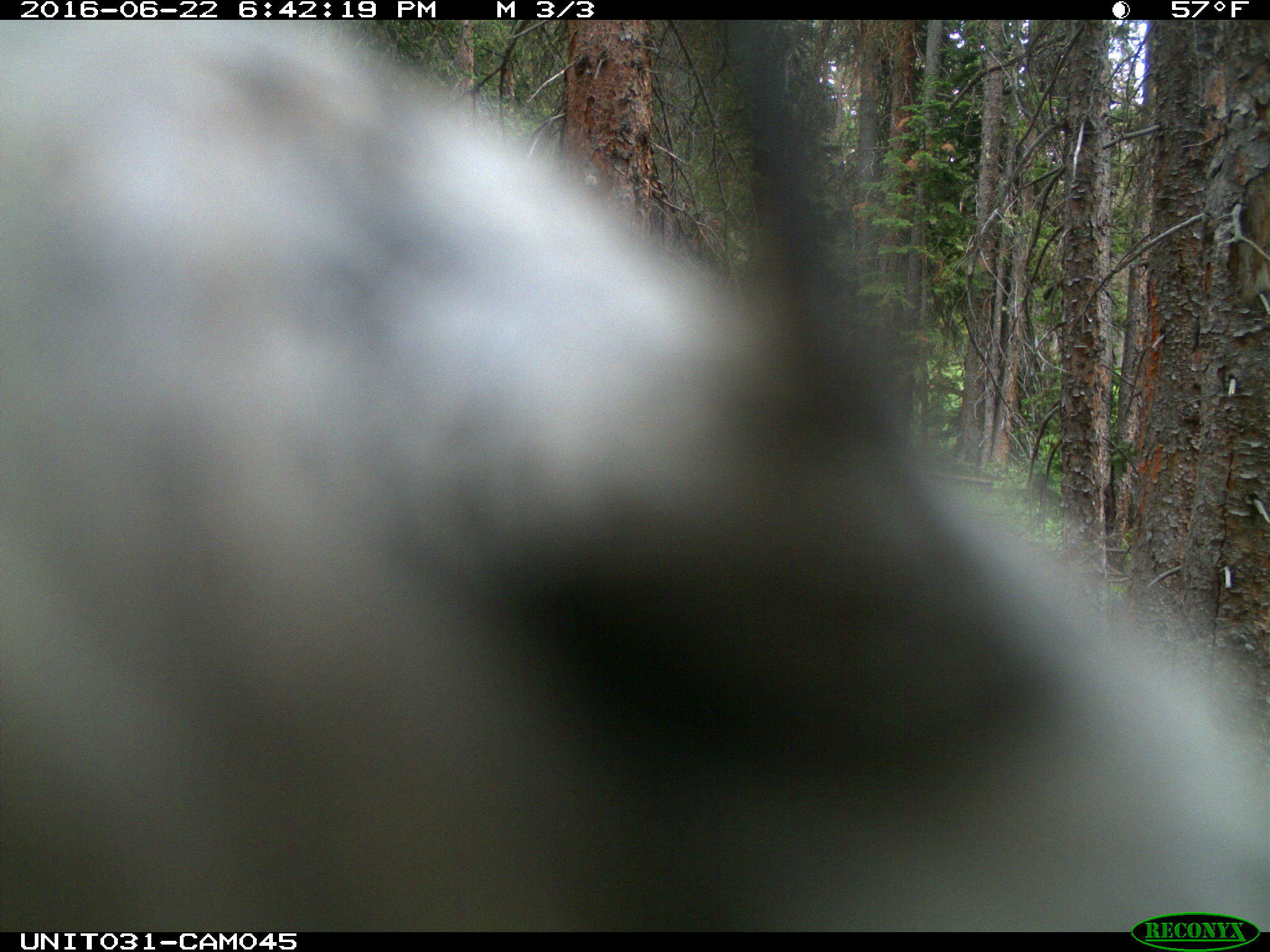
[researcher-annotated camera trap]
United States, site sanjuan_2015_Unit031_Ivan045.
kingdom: Animalia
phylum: Chordata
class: Aves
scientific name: Aves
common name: birds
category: unidentified bird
Unidentified bird (birds) (Aves).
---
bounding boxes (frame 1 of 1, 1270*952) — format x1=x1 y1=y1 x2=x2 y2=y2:
animal: x1=0 y1=19 x2=1268 y2=933